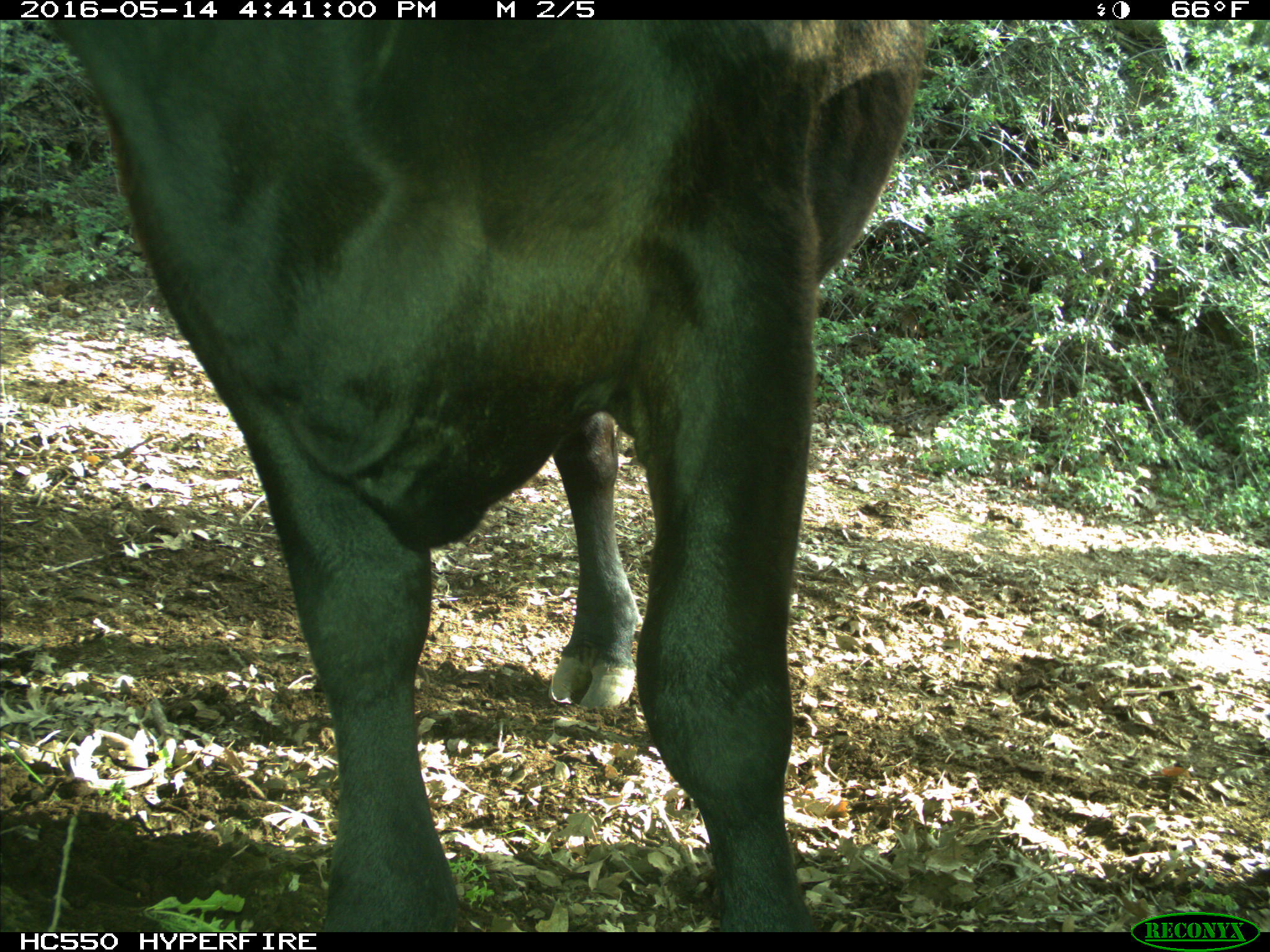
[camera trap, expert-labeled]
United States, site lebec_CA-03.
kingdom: Animalia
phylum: Chordata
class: Mammalia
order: Artiodactyla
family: Bovidae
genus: Bos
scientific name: Bos taurus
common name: domestic cow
Bos taurus (domestic cow).